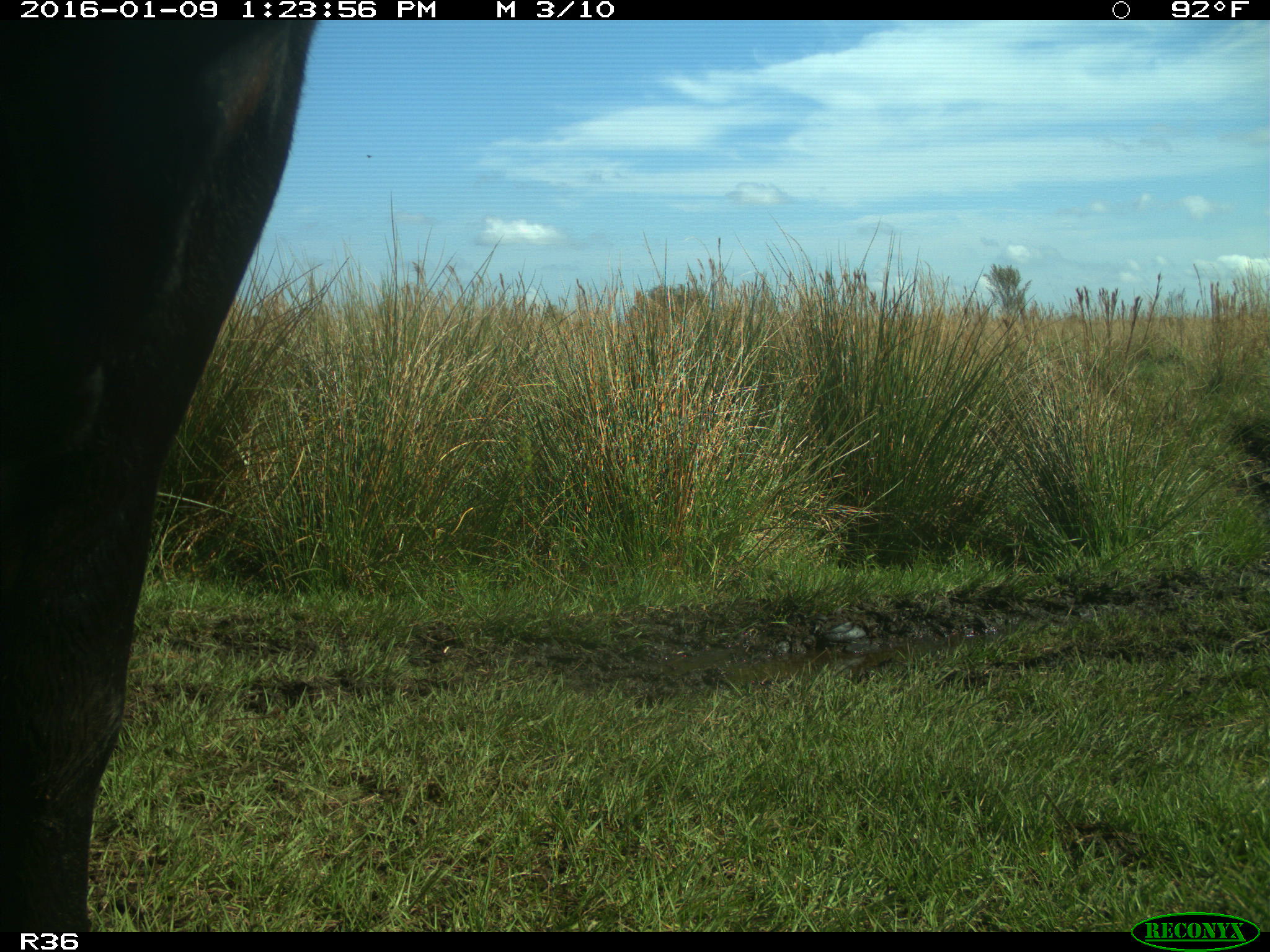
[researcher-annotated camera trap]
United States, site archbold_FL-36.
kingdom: Animalia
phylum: Chordata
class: Mammalia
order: Artiodactyla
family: Bovidae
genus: Bos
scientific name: Bos taurus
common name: domestic cow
Bos taurus (domestic cow).